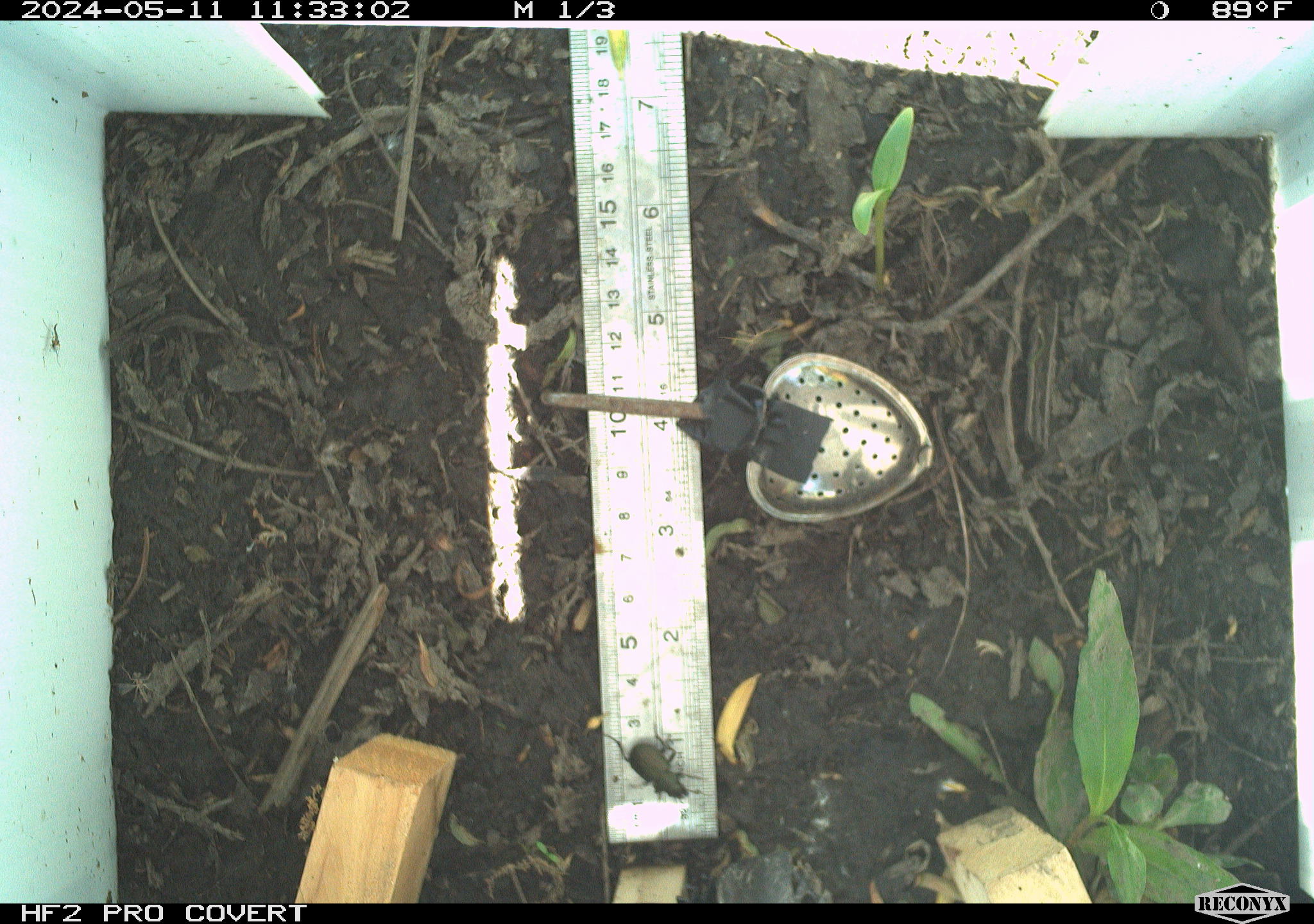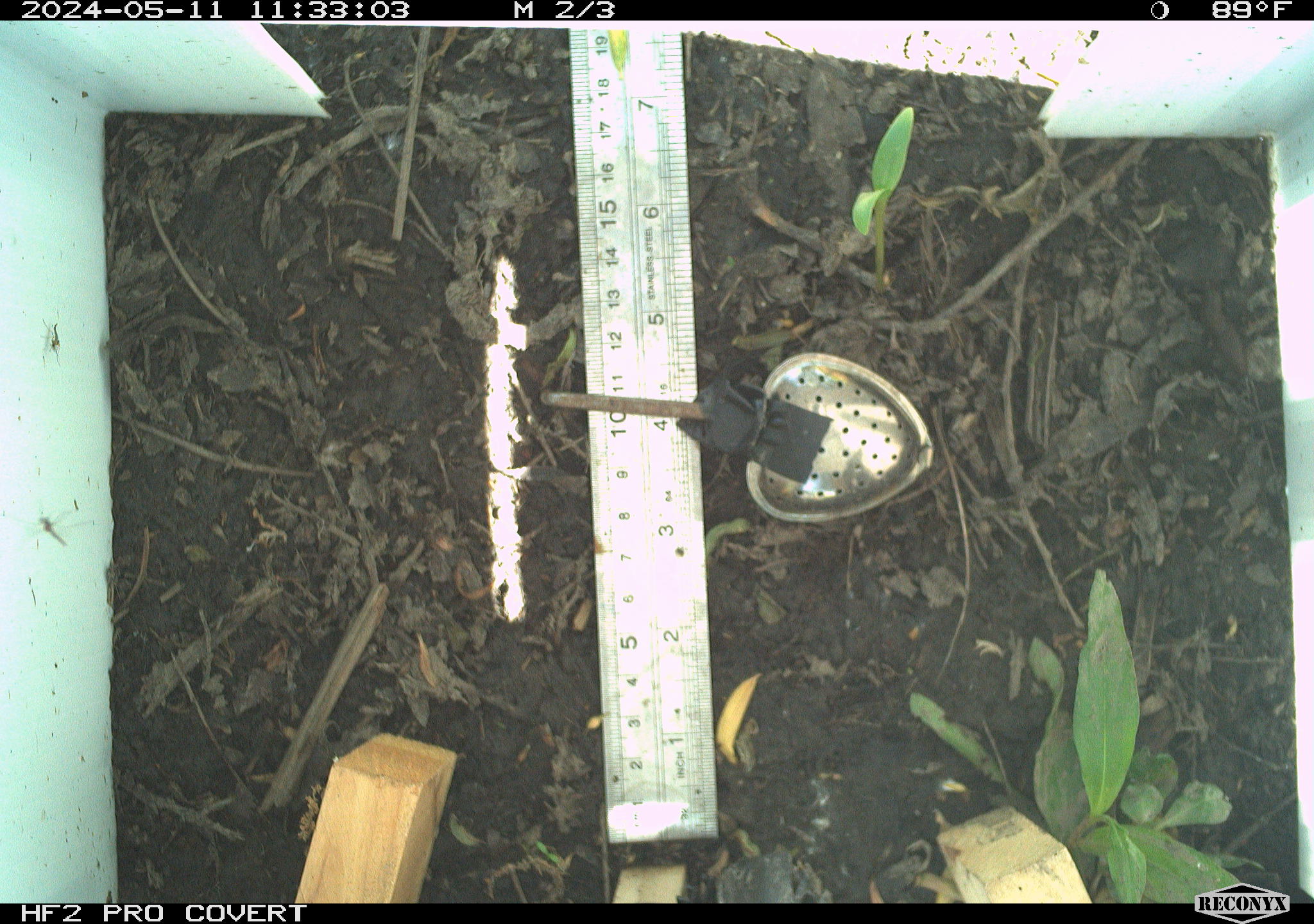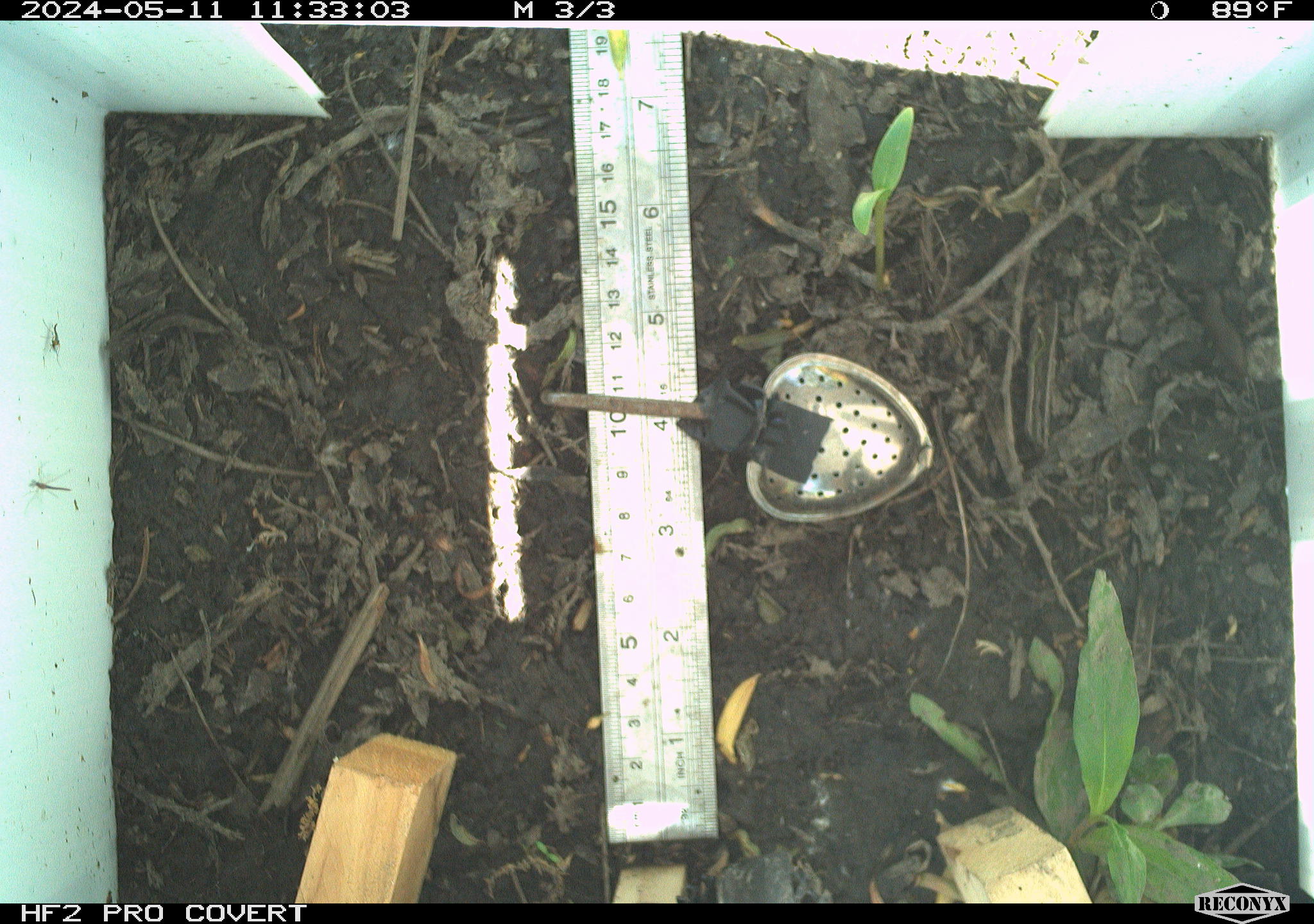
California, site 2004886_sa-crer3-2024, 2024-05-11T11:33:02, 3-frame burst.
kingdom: Animalia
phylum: Arthropoda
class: Insecta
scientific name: Insecta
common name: insect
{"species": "insect (Insecta)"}